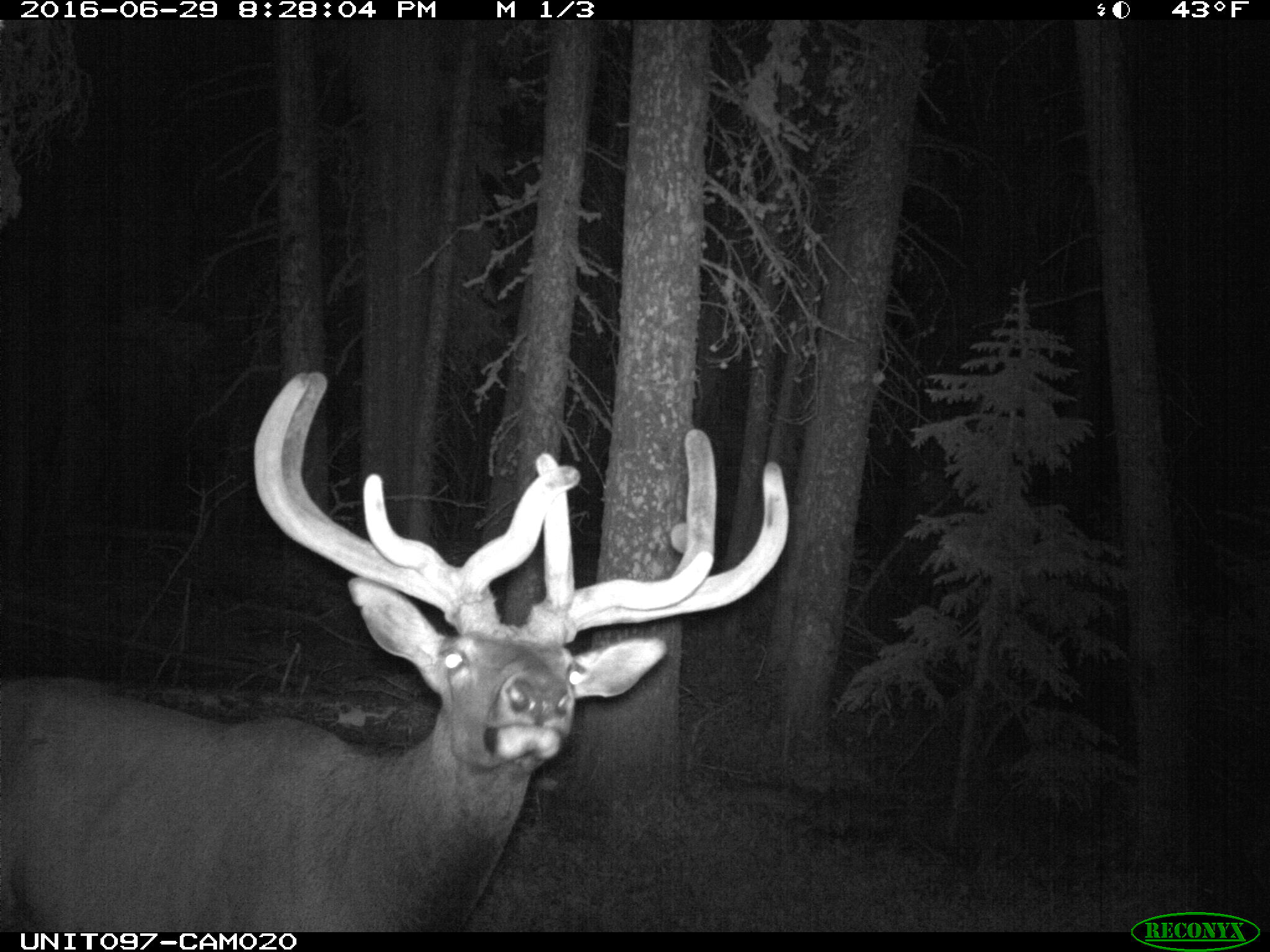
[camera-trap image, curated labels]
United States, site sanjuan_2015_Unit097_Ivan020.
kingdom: Animalia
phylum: Chordata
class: Mammalia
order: Artiodactyla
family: Cervidae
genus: Cervus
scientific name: Cervus elaphus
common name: red deer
Cervus elaphus (red deer).